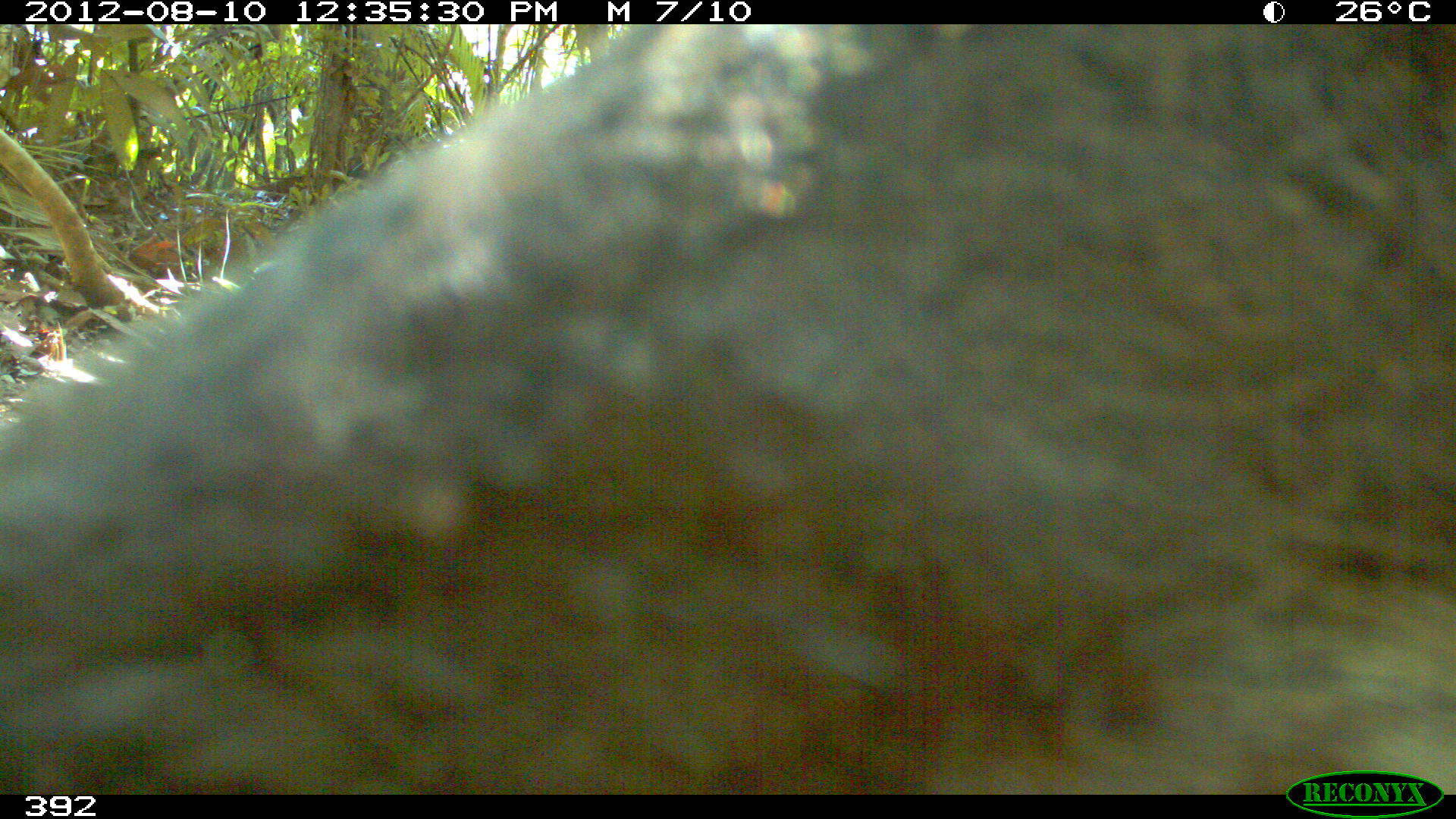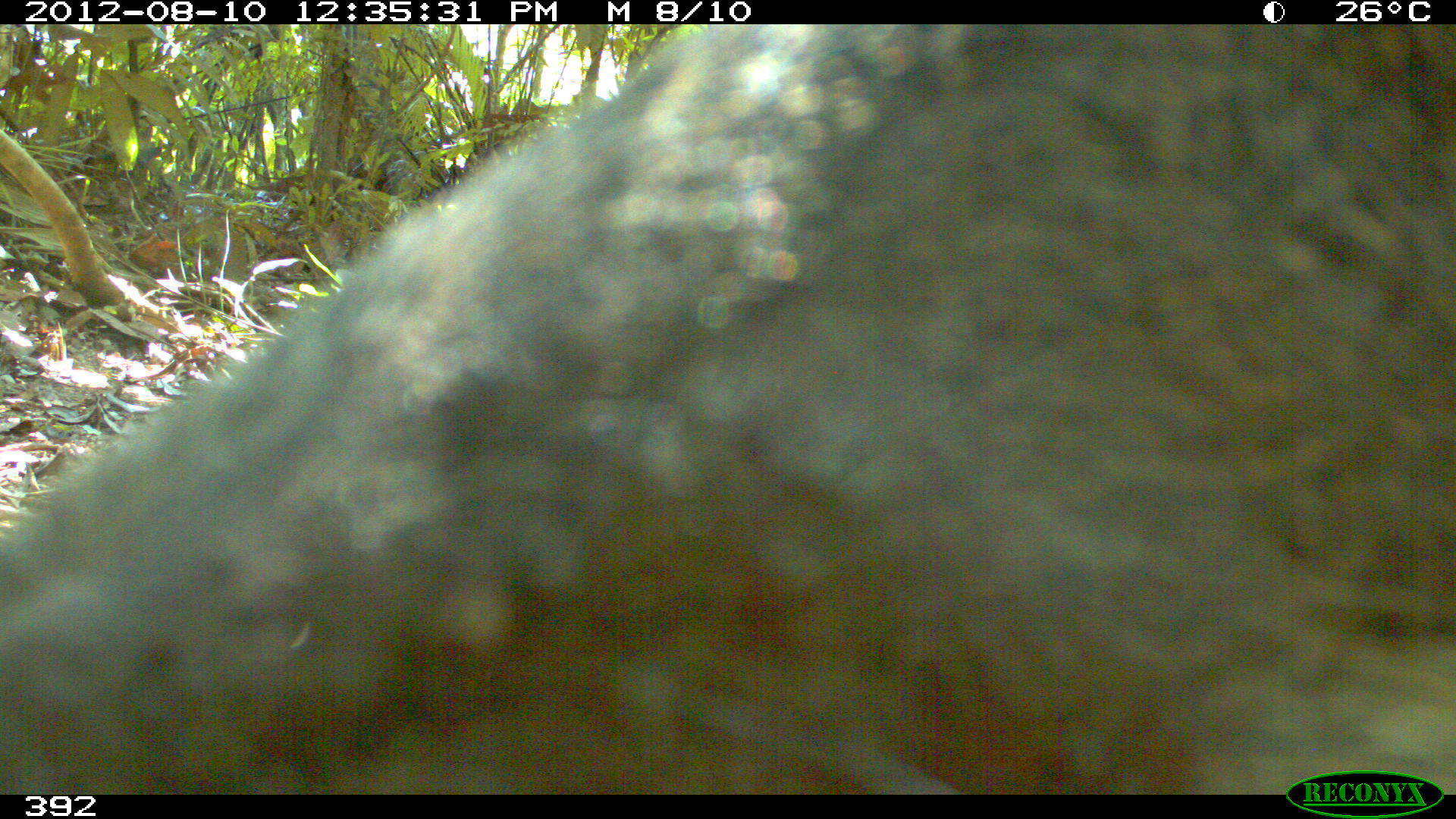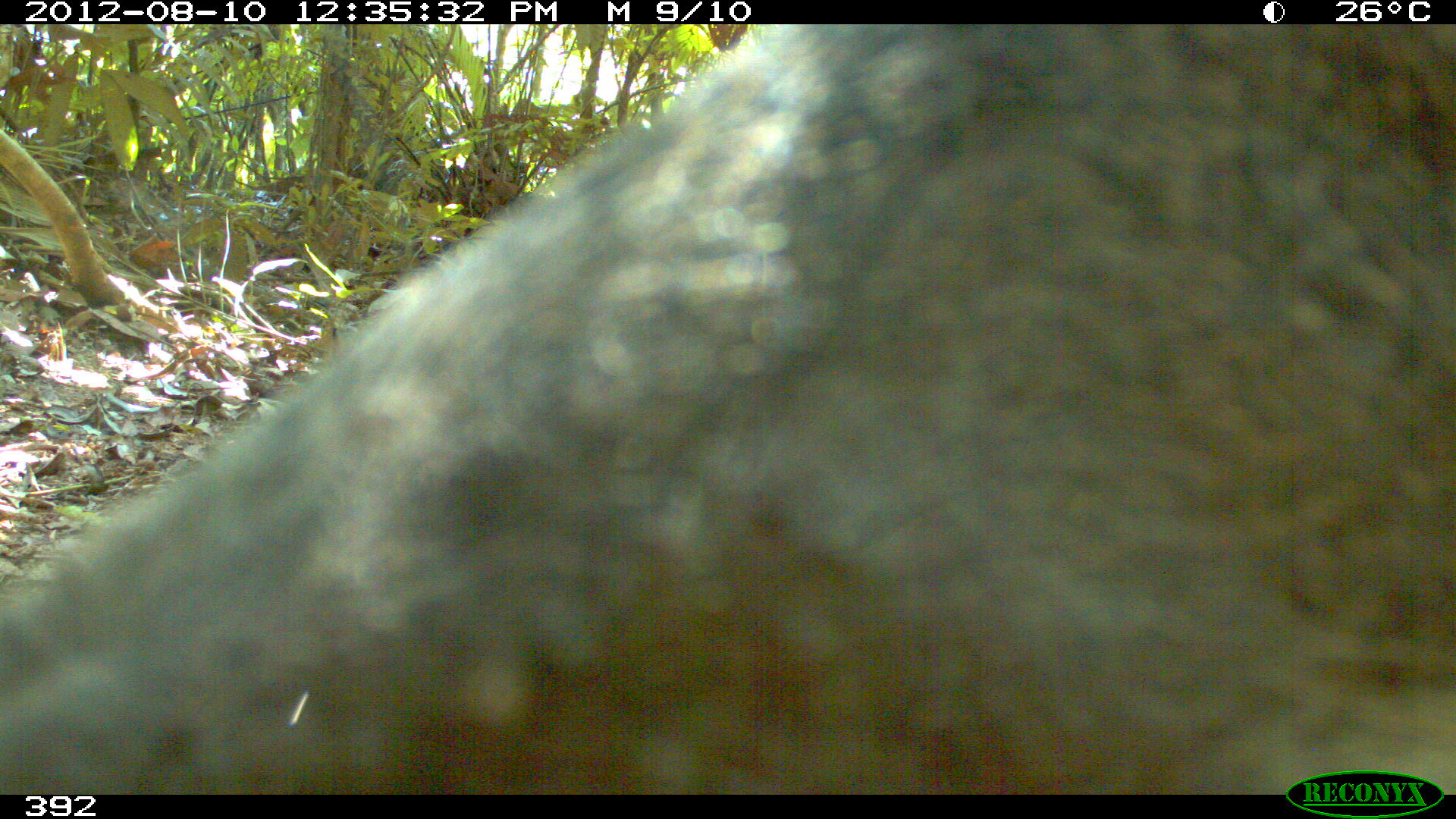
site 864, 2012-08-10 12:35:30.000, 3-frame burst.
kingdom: Animalia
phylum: Chordata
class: Mammalia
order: Artiodactyla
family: Tayassuidae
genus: Tayassu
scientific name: Tayassu pecari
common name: white-lipped peccary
Tayassu pecari (white-lipped peccary).